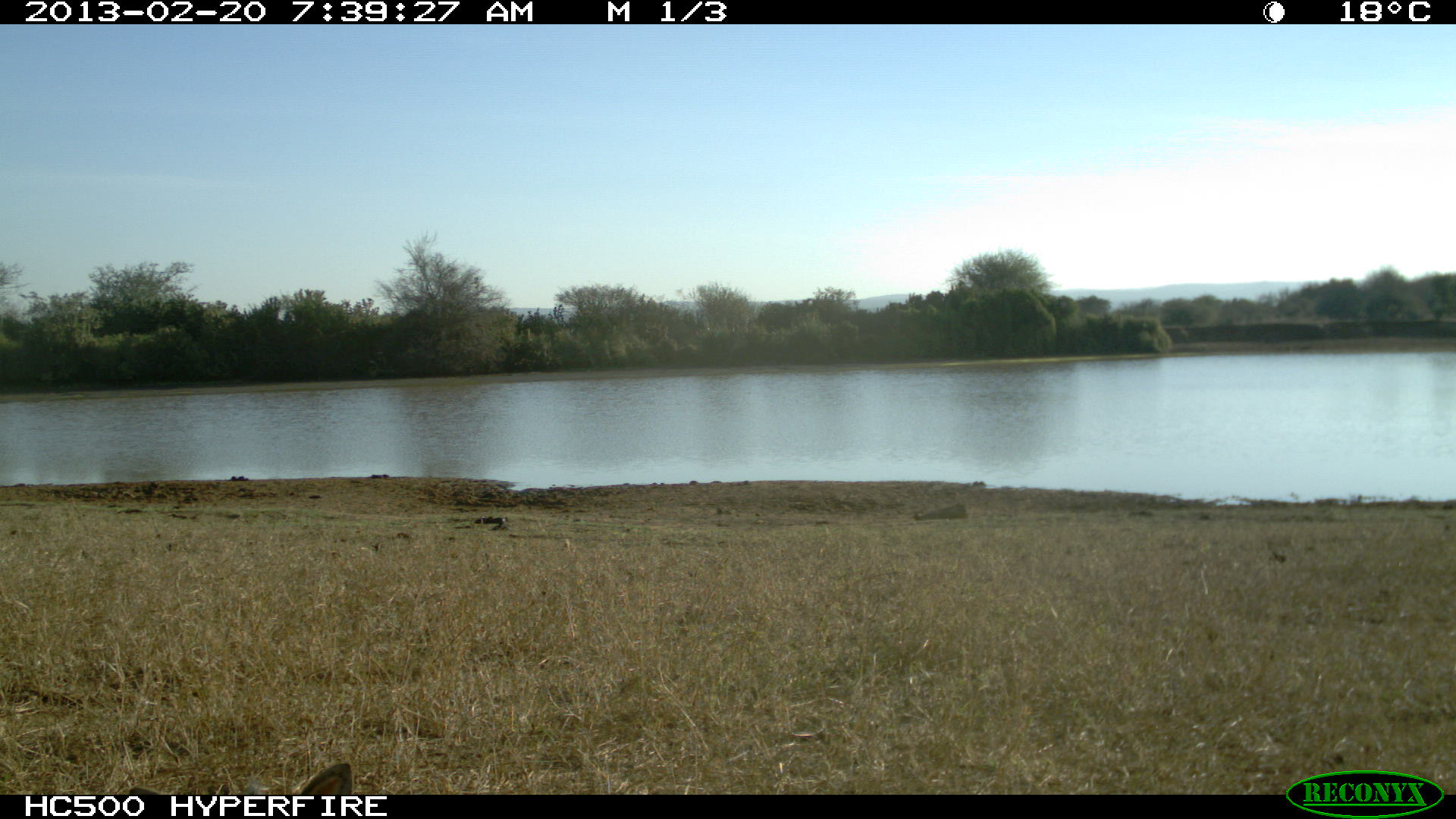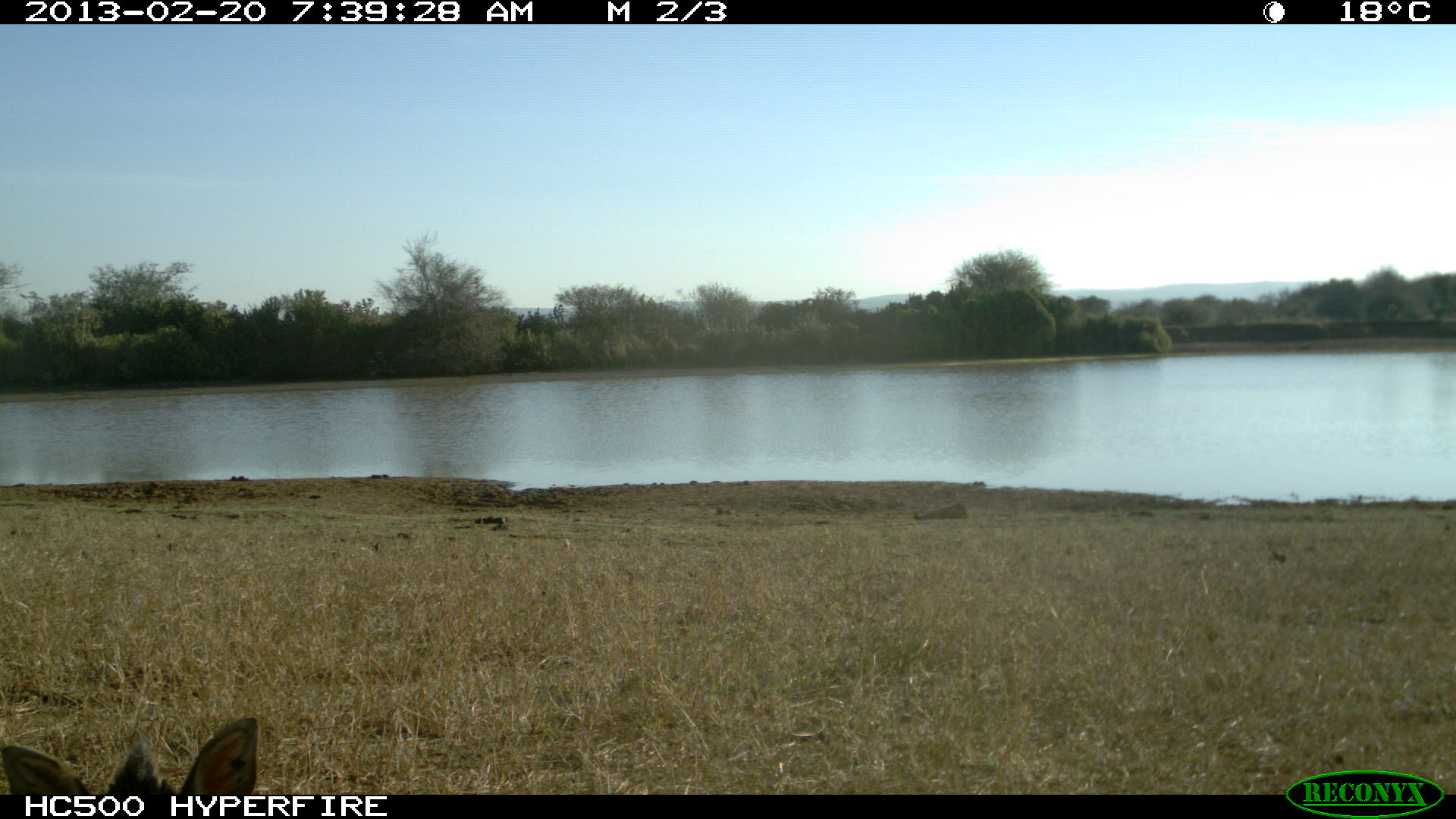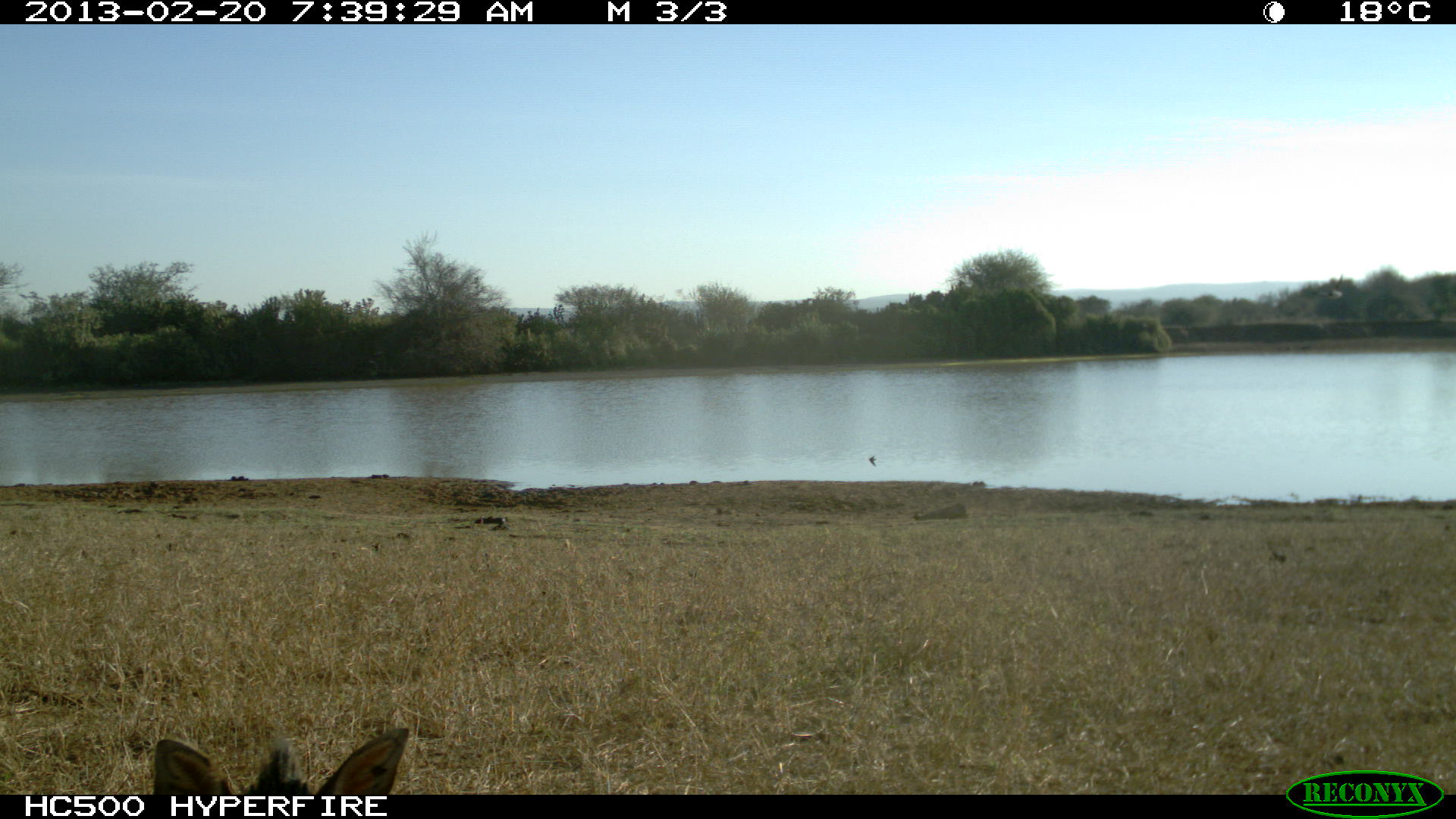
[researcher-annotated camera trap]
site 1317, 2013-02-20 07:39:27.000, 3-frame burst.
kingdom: Animalia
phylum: Chordata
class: Mammalia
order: Artiodactyla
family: Bovidae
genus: Madoqua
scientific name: Madoqua guentheri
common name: günther's dik-dik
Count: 1.